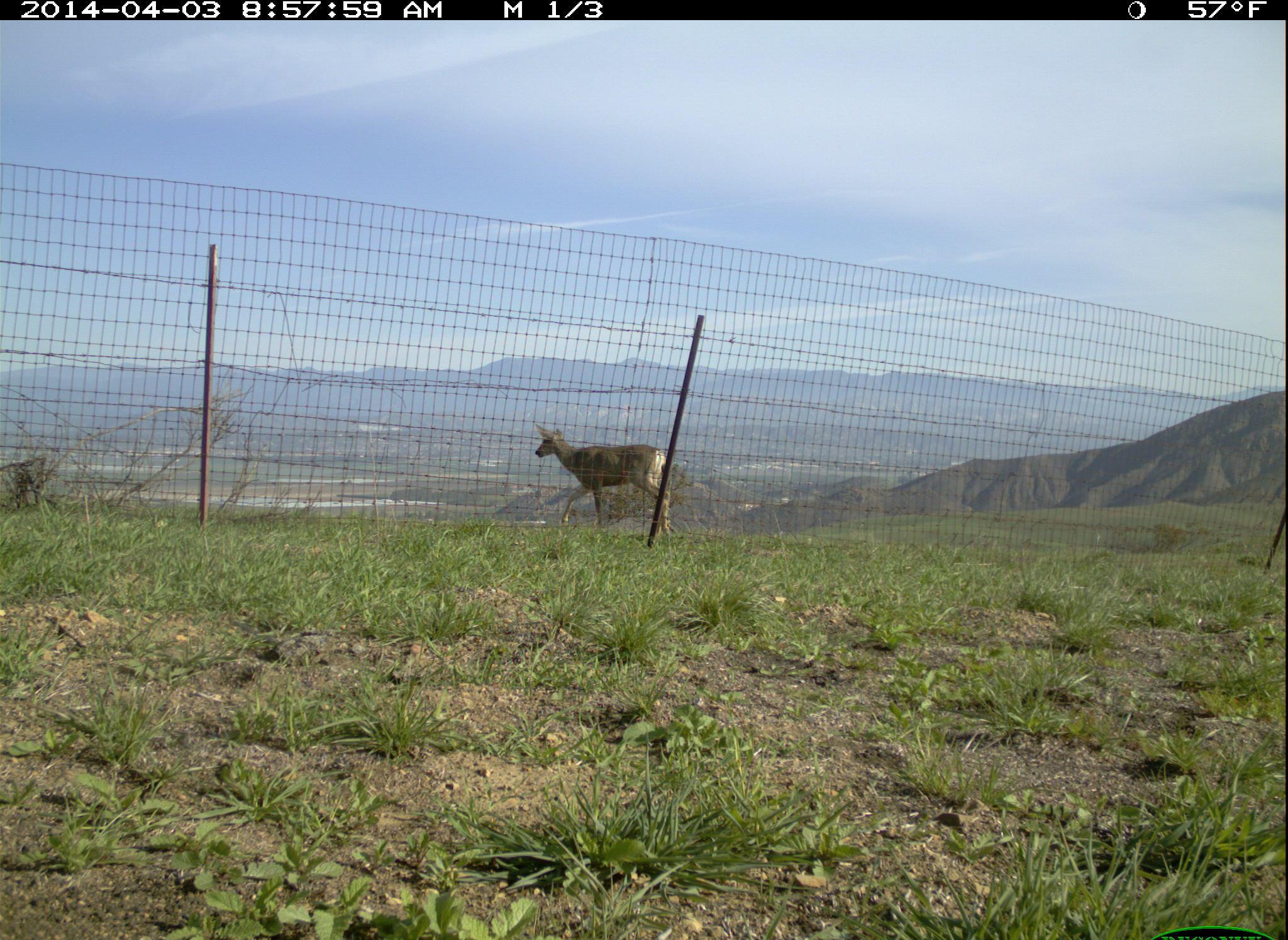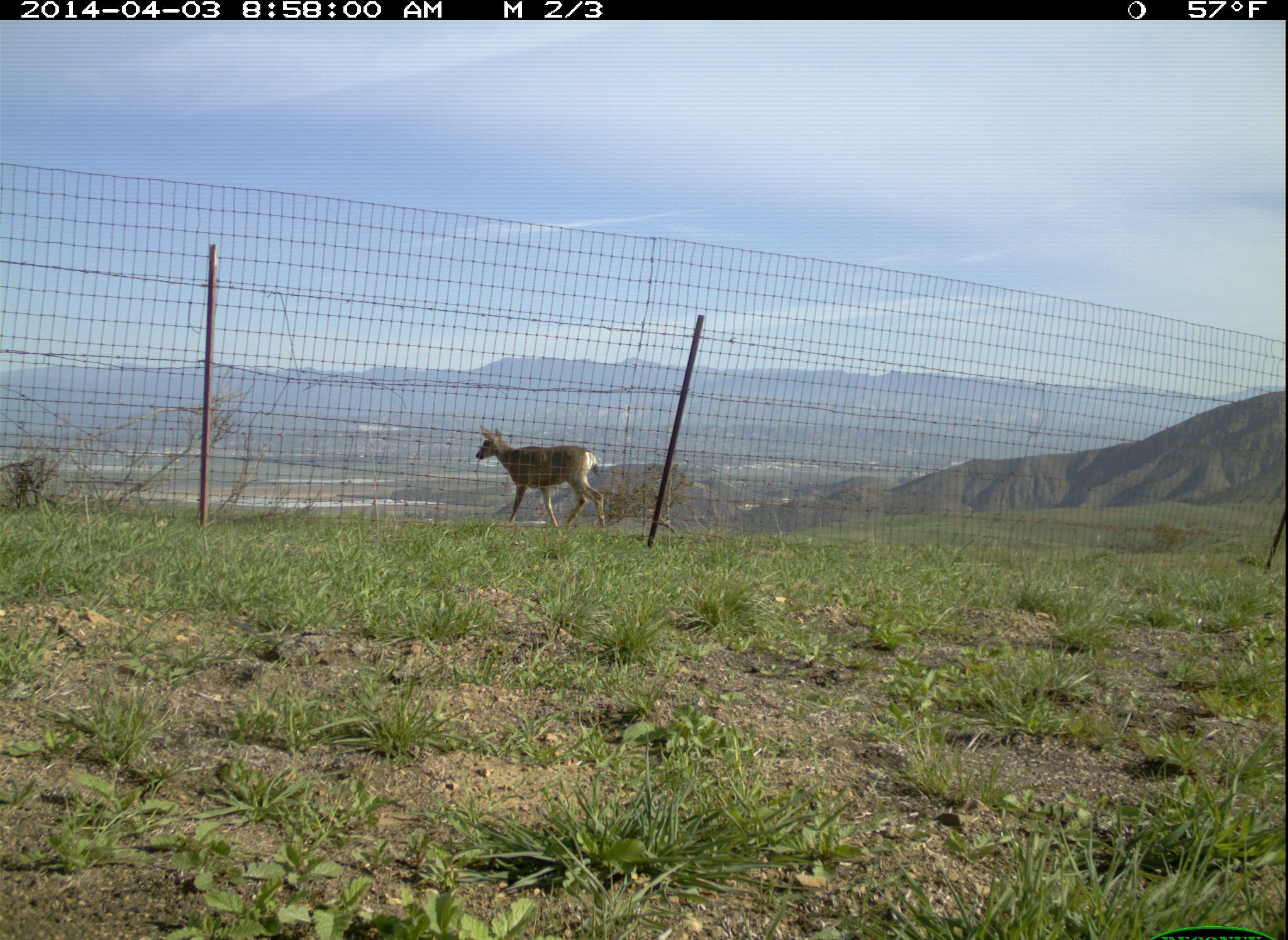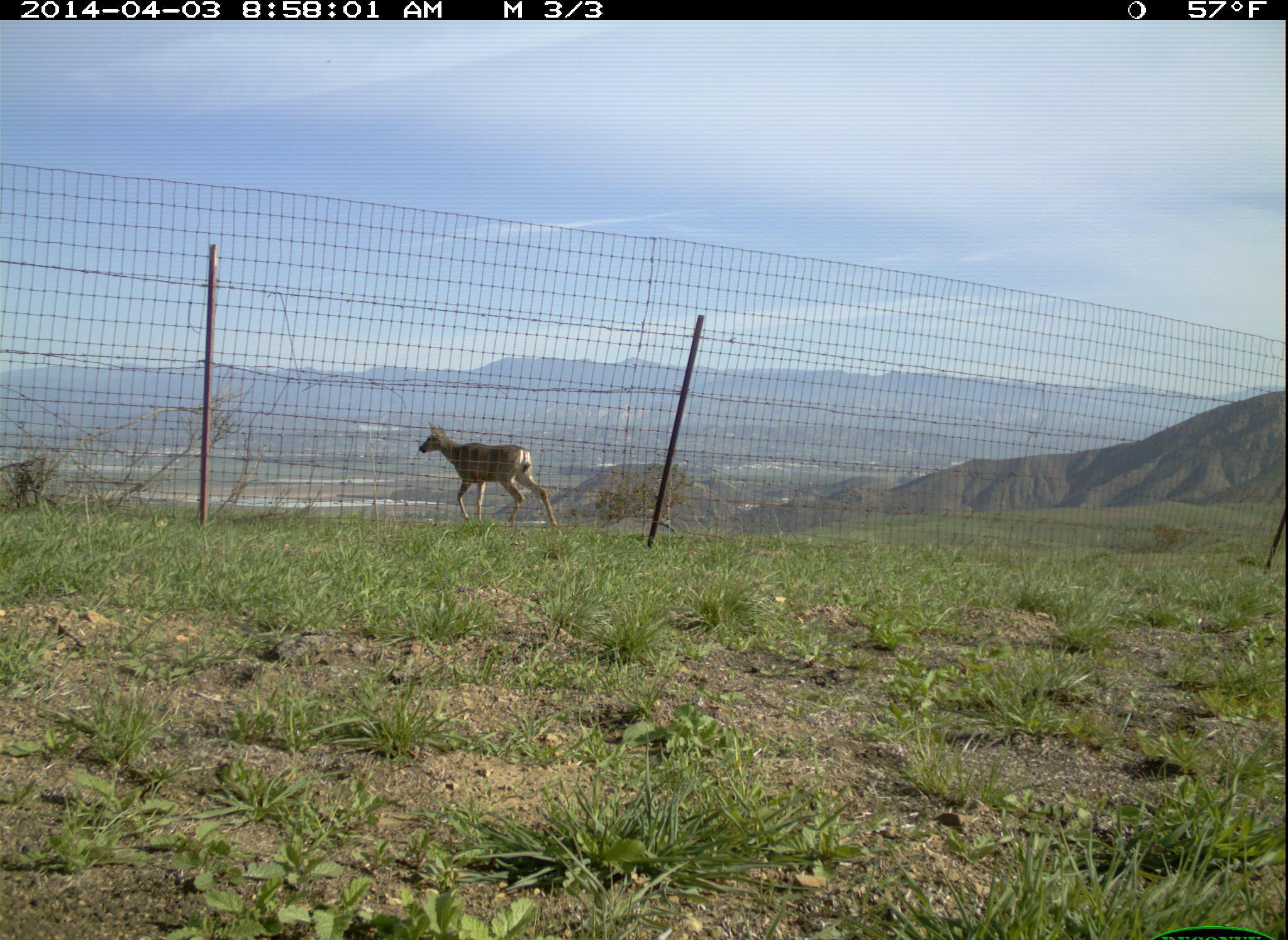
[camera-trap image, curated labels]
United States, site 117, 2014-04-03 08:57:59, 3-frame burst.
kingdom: Animalia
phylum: Chordata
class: Mammalia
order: Artiodactyla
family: Cervidae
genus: Odocoileus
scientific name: Odocoileus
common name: deer